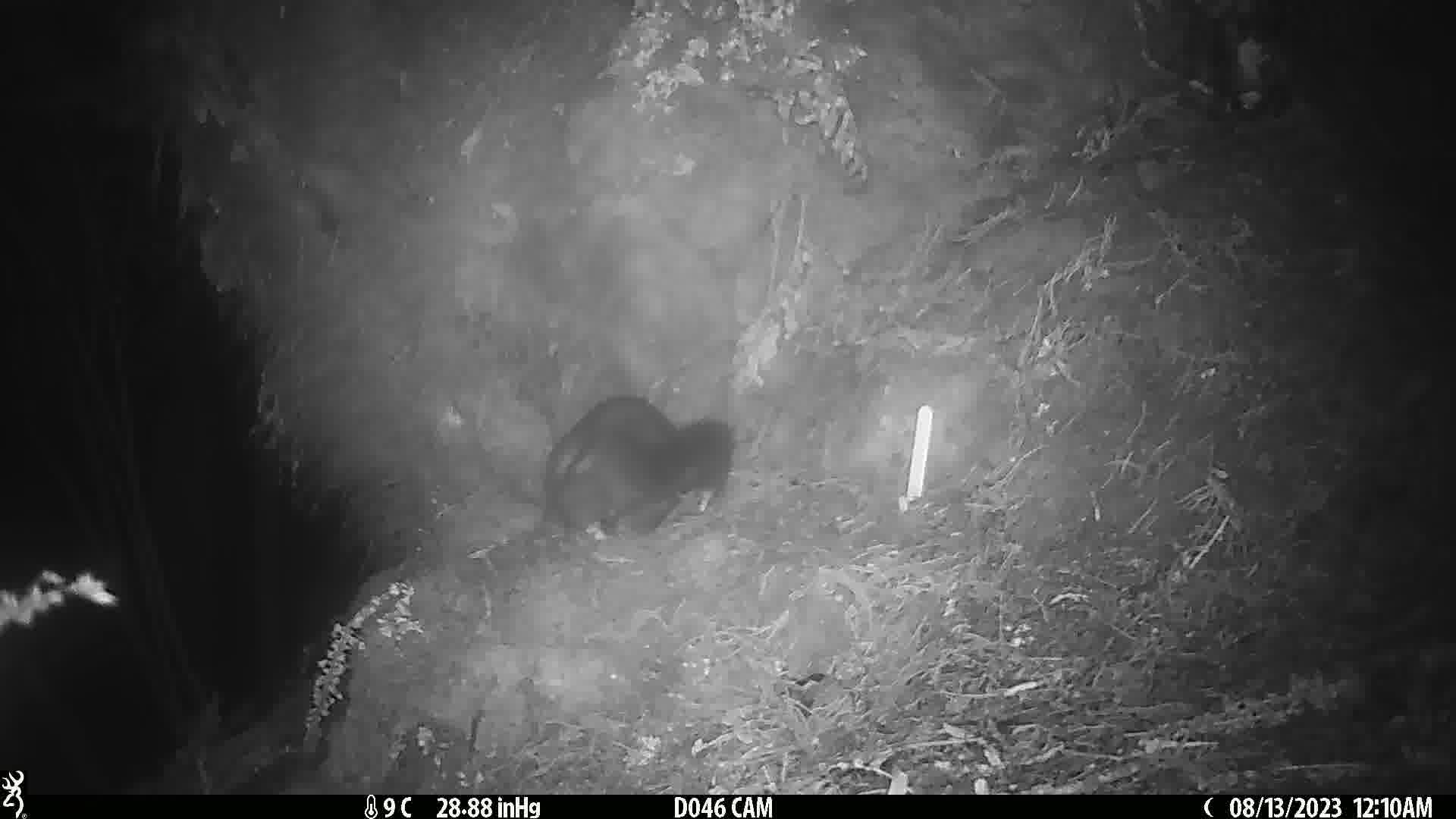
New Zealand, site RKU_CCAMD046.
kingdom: Animalia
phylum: Chordata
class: Mammalia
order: Diprotodontia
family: Phalangeridae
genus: Trichosurus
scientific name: Trichosurus vulpecula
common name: common brushtail possum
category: possum